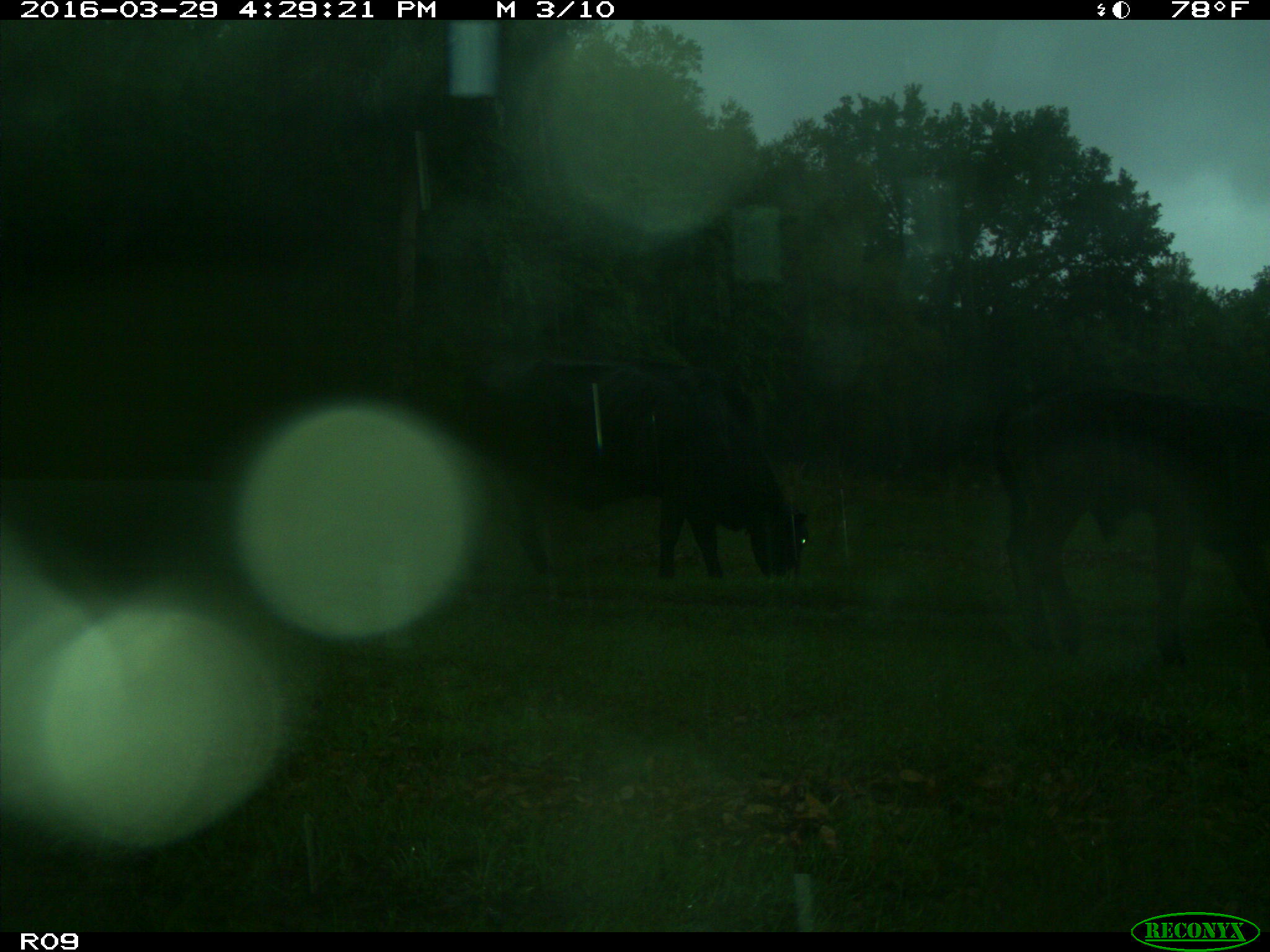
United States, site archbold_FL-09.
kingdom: Animalia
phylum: Chordata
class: Mammalia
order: Artiodactyla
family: Bovidae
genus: Bos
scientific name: Bos taurus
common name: domestic cow